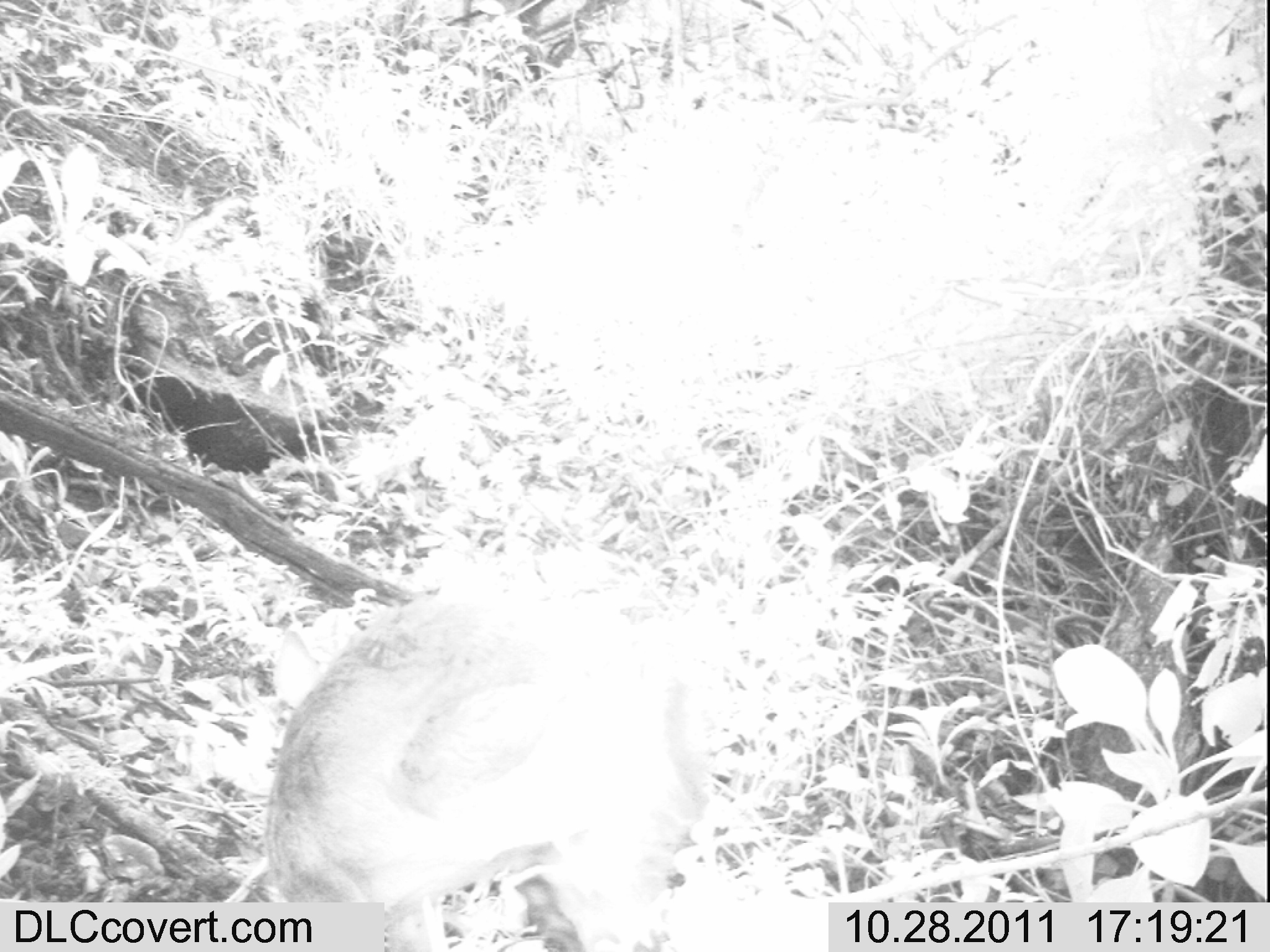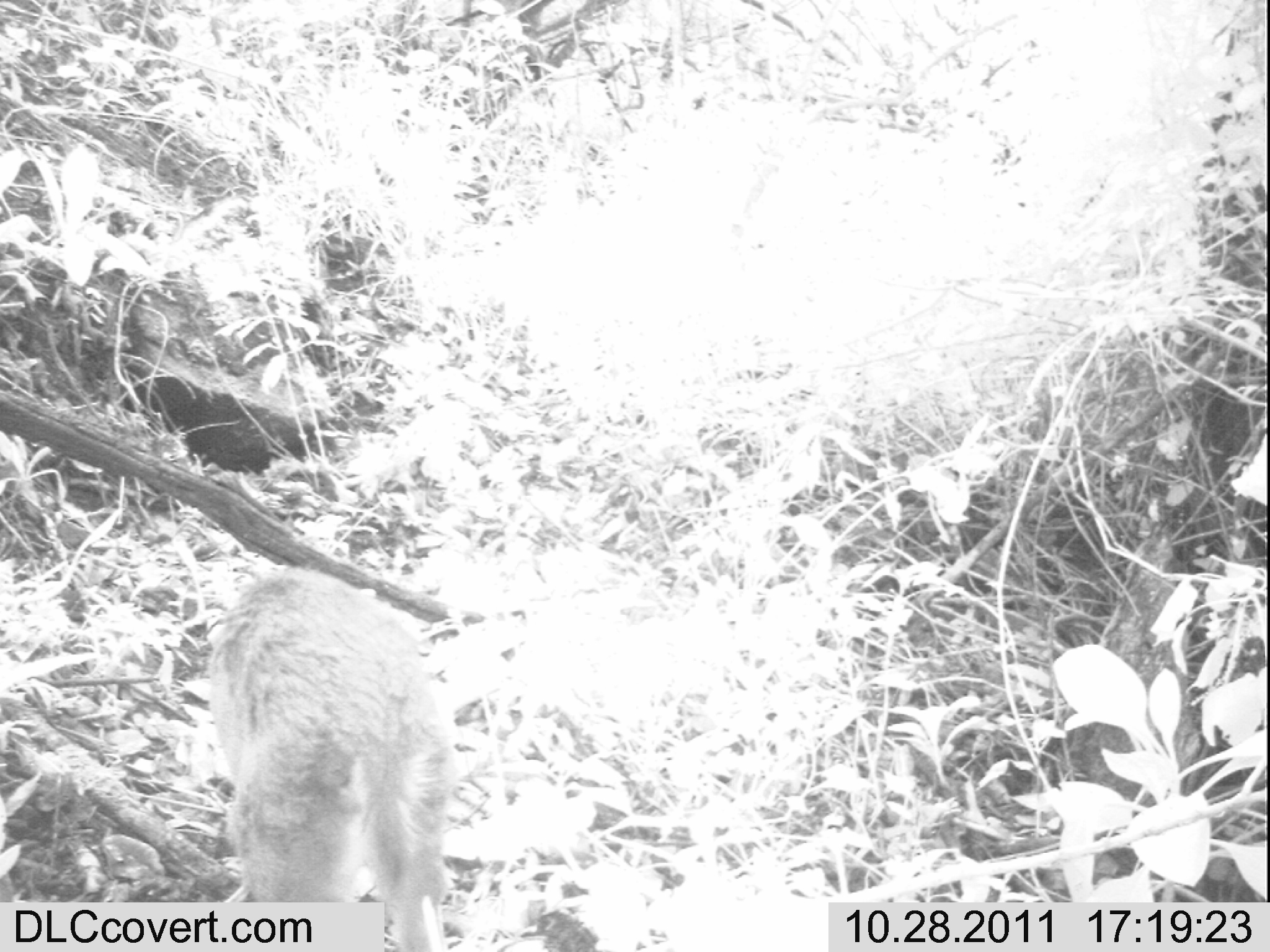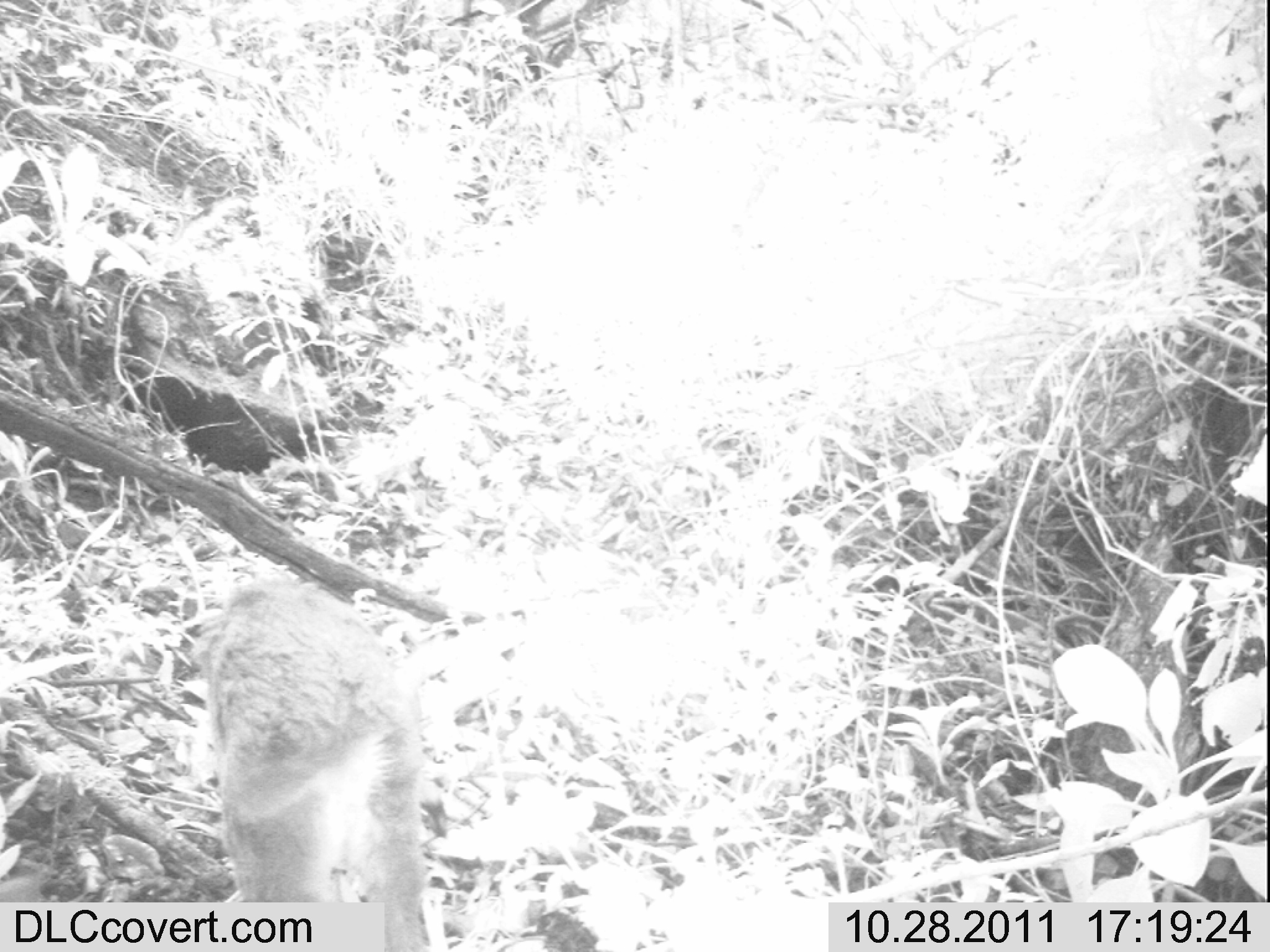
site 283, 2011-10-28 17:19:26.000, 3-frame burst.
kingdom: Animalia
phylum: Chordata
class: Mammalia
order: Artiodactyla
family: Bovidae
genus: Nesotragus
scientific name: Nesotragus moschatus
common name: suni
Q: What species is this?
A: Nesotragus moschatus (suni).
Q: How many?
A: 1.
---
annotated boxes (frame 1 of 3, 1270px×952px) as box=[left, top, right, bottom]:
nesotragus moschatus: box=[261, 589, 714, 949]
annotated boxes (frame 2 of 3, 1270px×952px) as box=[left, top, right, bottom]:
nesotragus moschatus: box=[207, 565, 454, 950]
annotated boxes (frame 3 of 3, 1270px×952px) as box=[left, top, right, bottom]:
nesotragus moschatus: box=[197, 575, 430, 950]